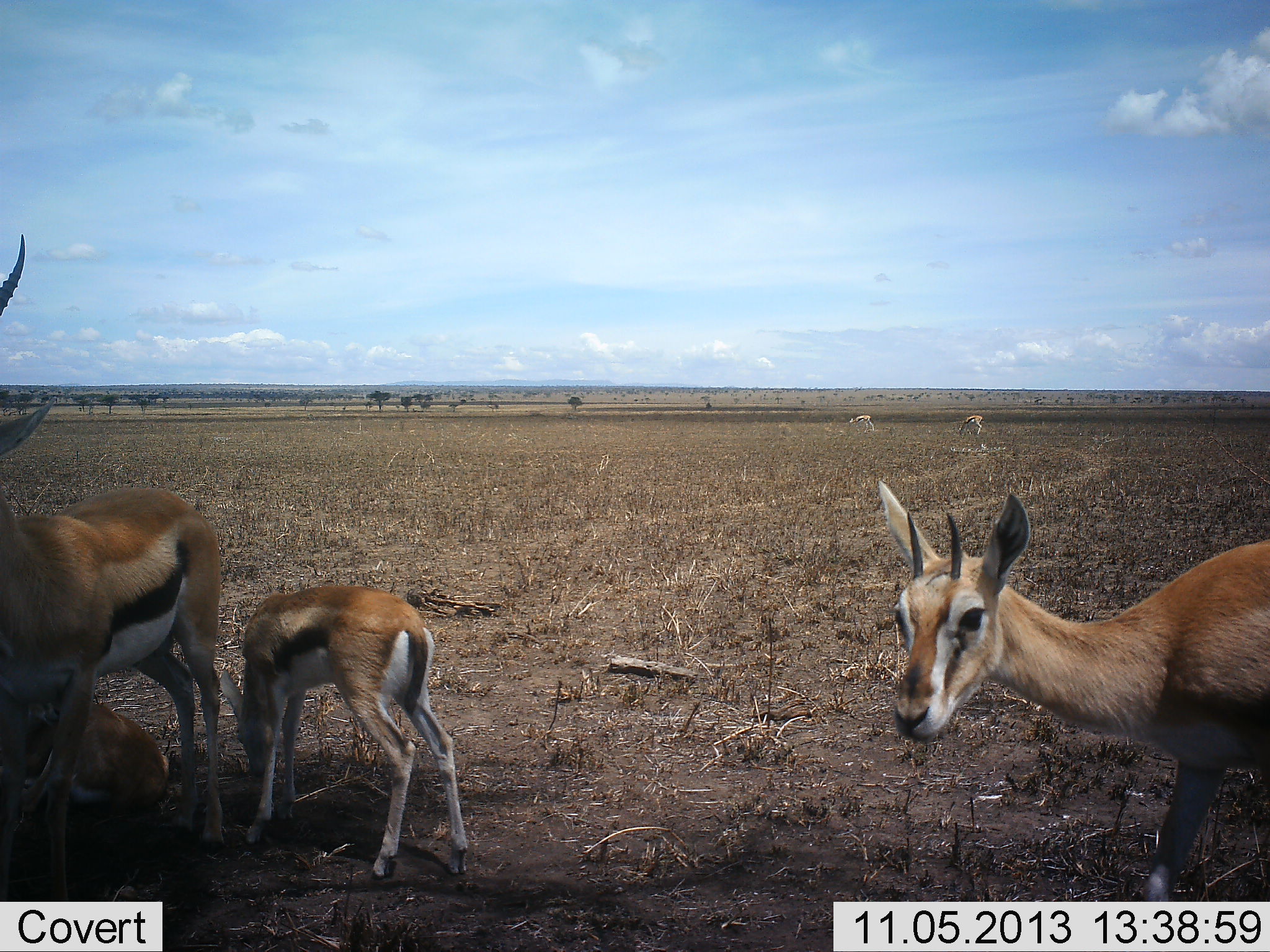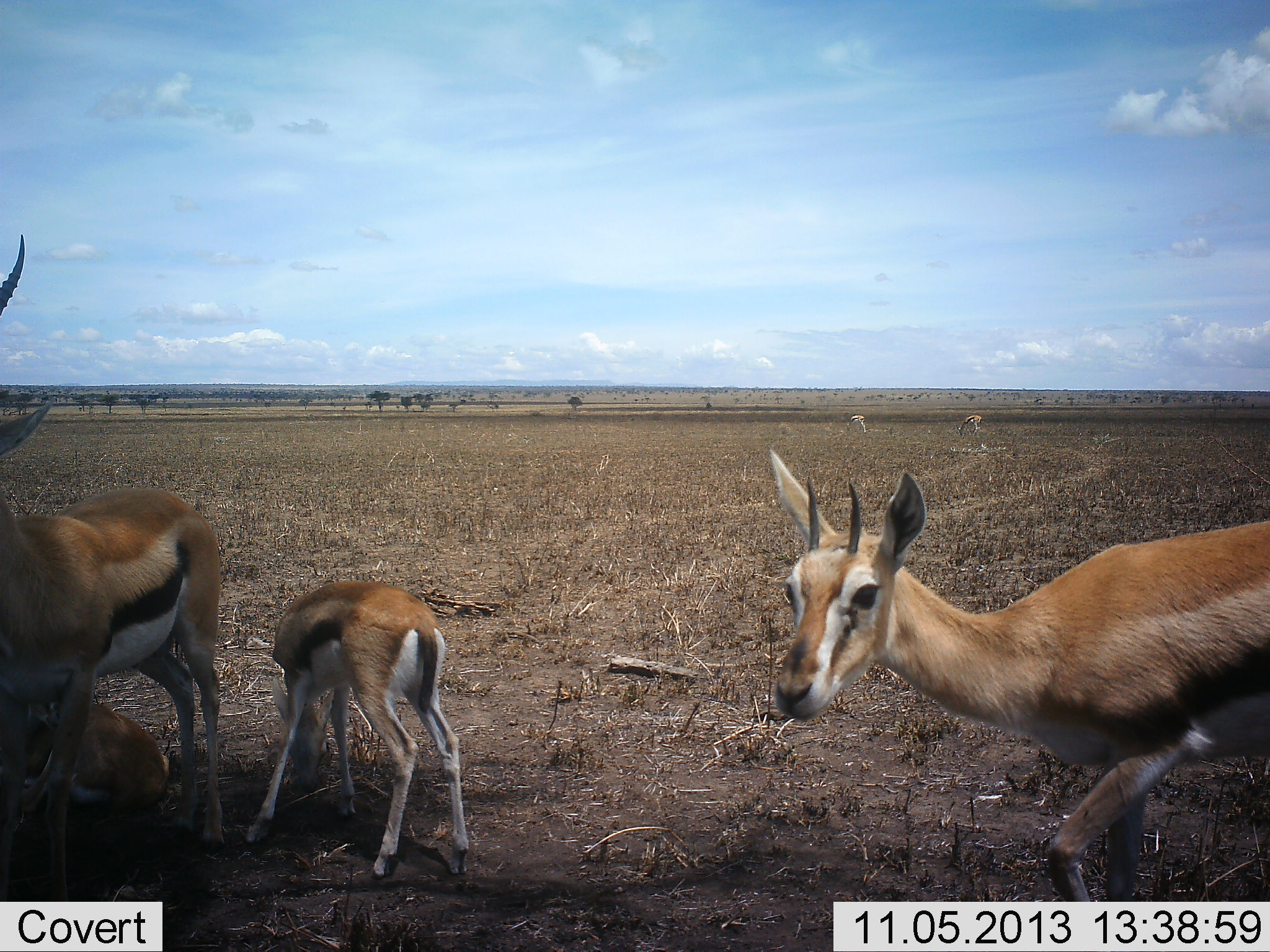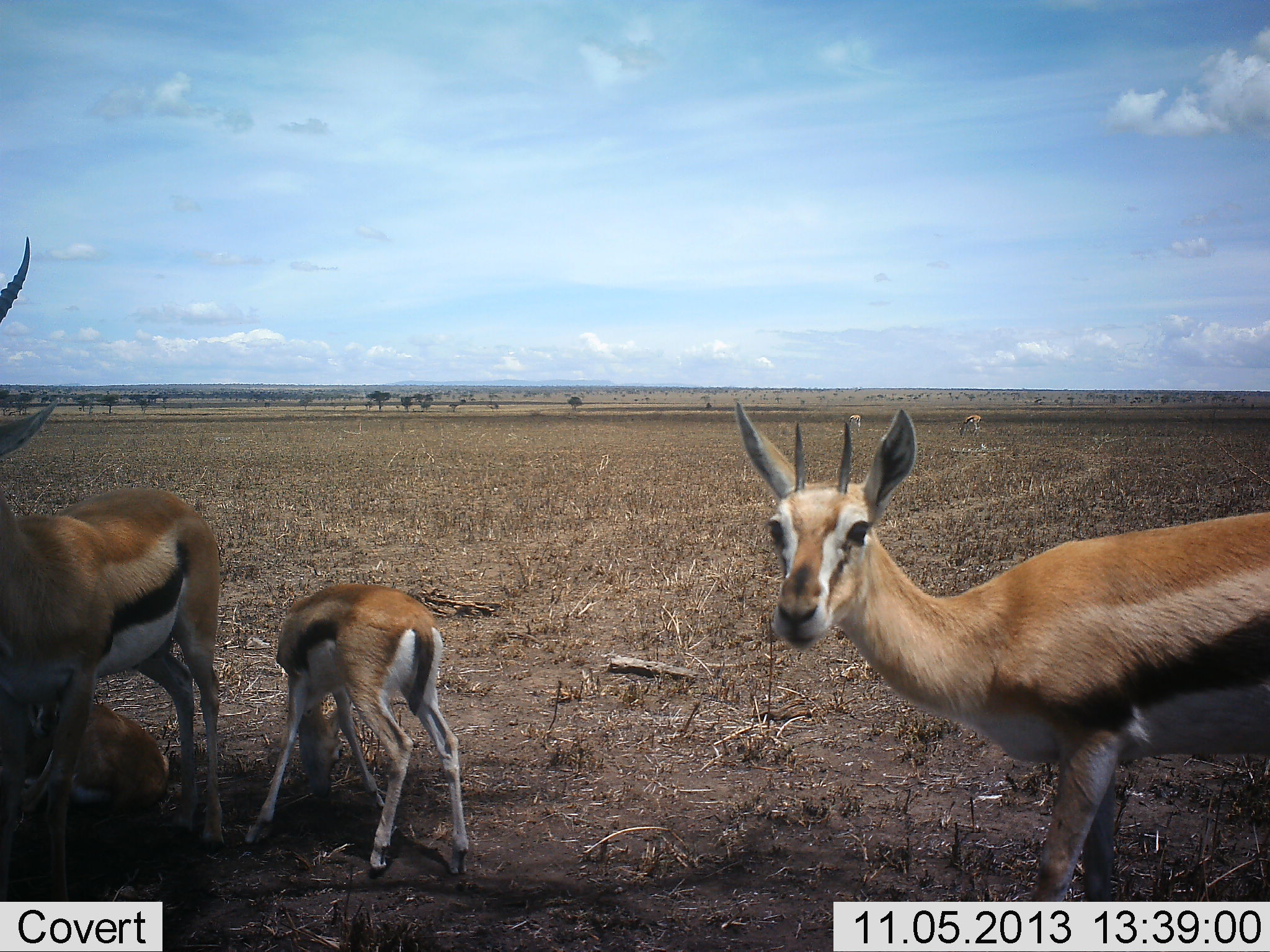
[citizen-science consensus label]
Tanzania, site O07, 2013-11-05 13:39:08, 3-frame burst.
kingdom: Animalia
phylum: Chordata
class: Mammalia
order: Artiodactyla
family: Bovidae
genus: Eudorcas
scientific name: Eudorcas thomsonii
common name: thomson's gazelle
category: gazellethomsons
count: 6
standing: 100%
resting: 60%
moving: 20%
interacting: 0%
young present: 70%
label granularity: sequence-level